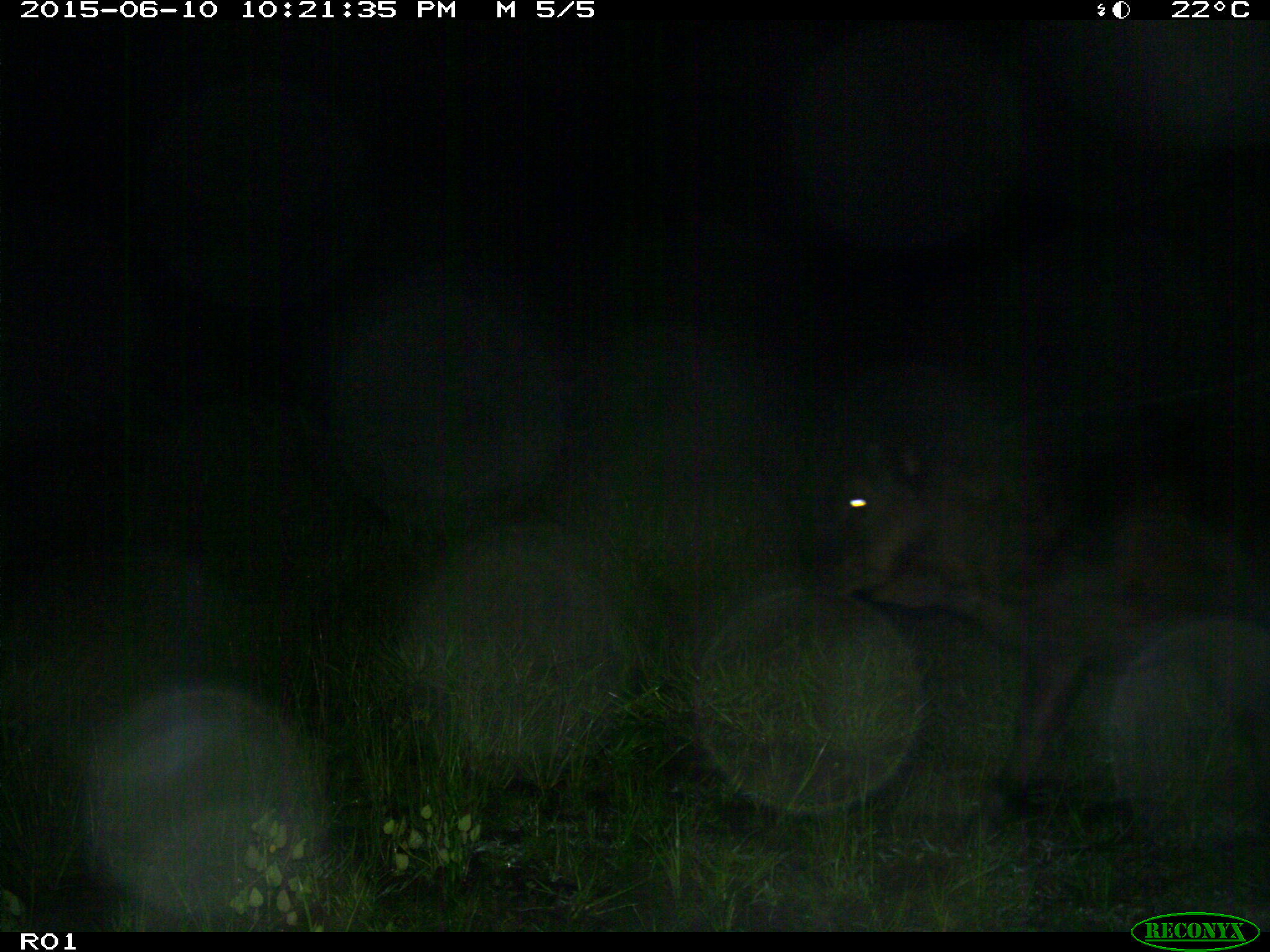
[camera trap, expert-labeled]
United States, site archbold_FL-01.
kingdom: Animalia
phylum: Chordata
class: Mammalia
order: Artiodactyla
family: Bovidae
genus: Bos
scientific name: Bos taurus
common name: domestic cow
Bos taurus (domestic cow).